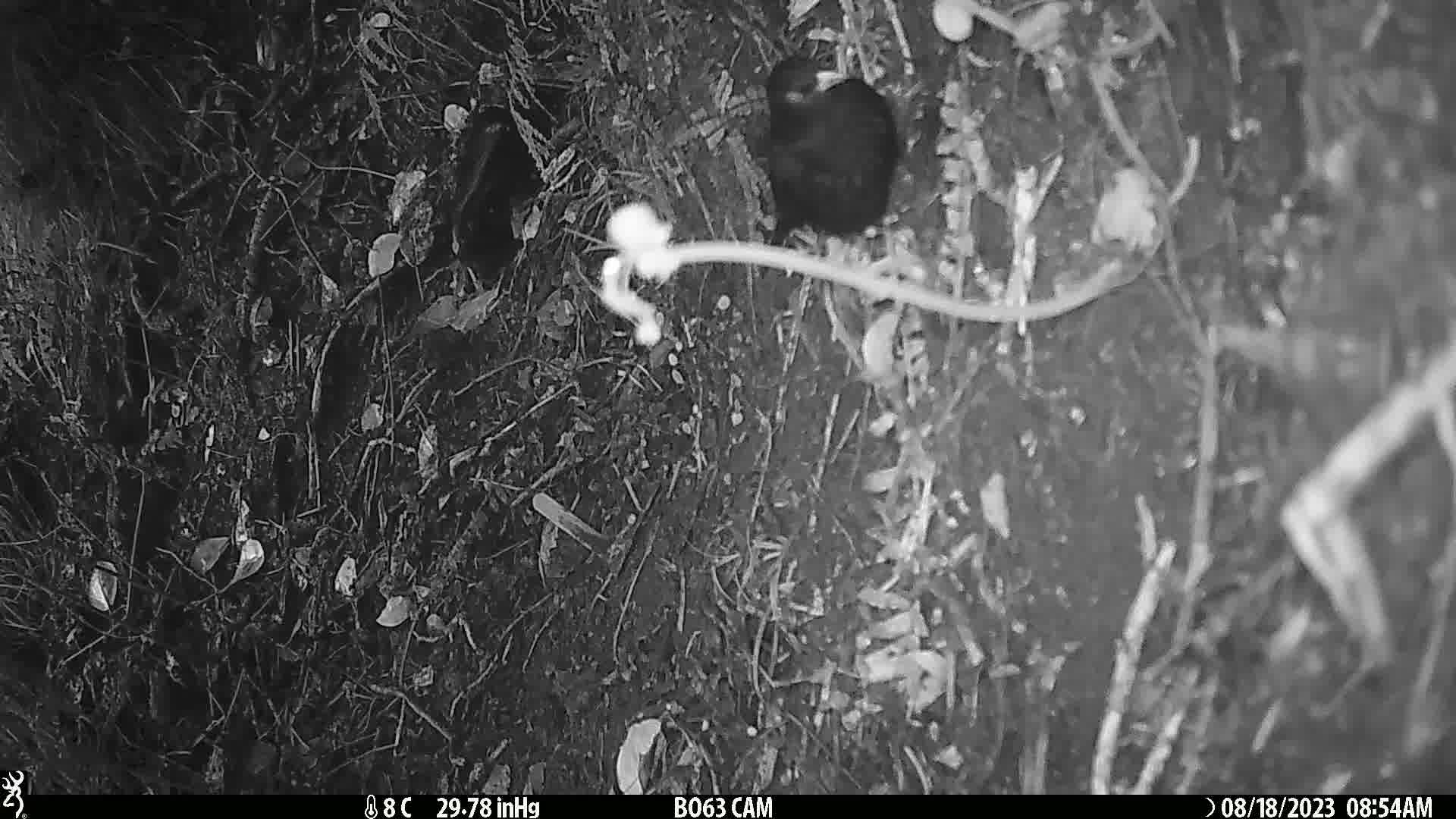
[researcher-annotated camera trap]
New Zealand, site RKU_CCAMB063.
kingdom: Animalia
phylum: Chordata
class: Aves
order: Passeriformes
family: Turdidae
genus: Turdus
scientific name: Turdus merula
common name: eurasian blackbird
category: blackbird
Blackbird (eurasian blackbird) (Turdus merula).